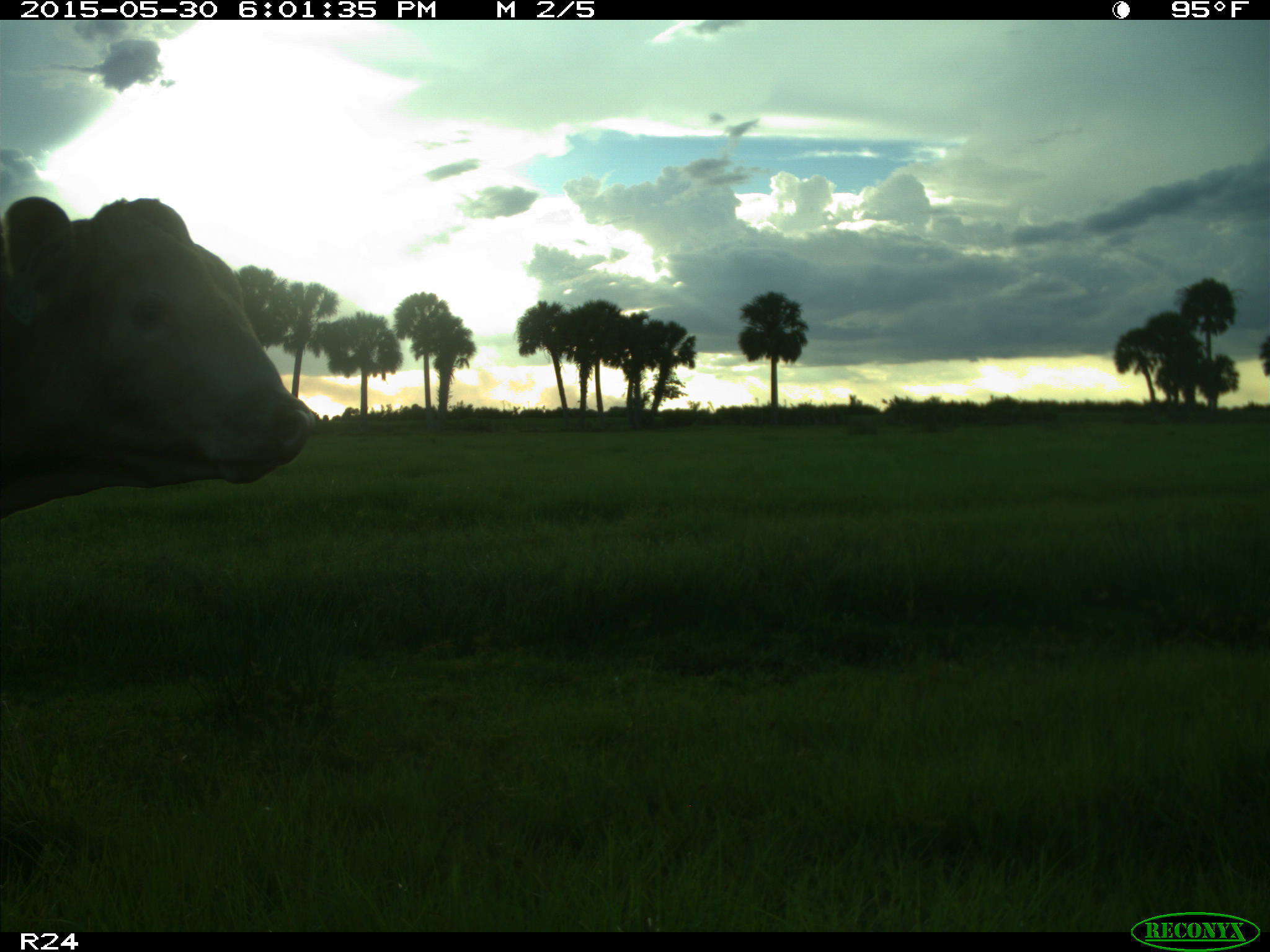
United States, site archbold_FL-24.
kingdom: Animalia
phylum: Chordata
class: Mammalia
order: Artiodactyla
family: Bovidae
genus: Bos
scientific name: Bos taurus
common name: domestic cow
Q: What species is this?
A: Bos taurus (domestic cow).